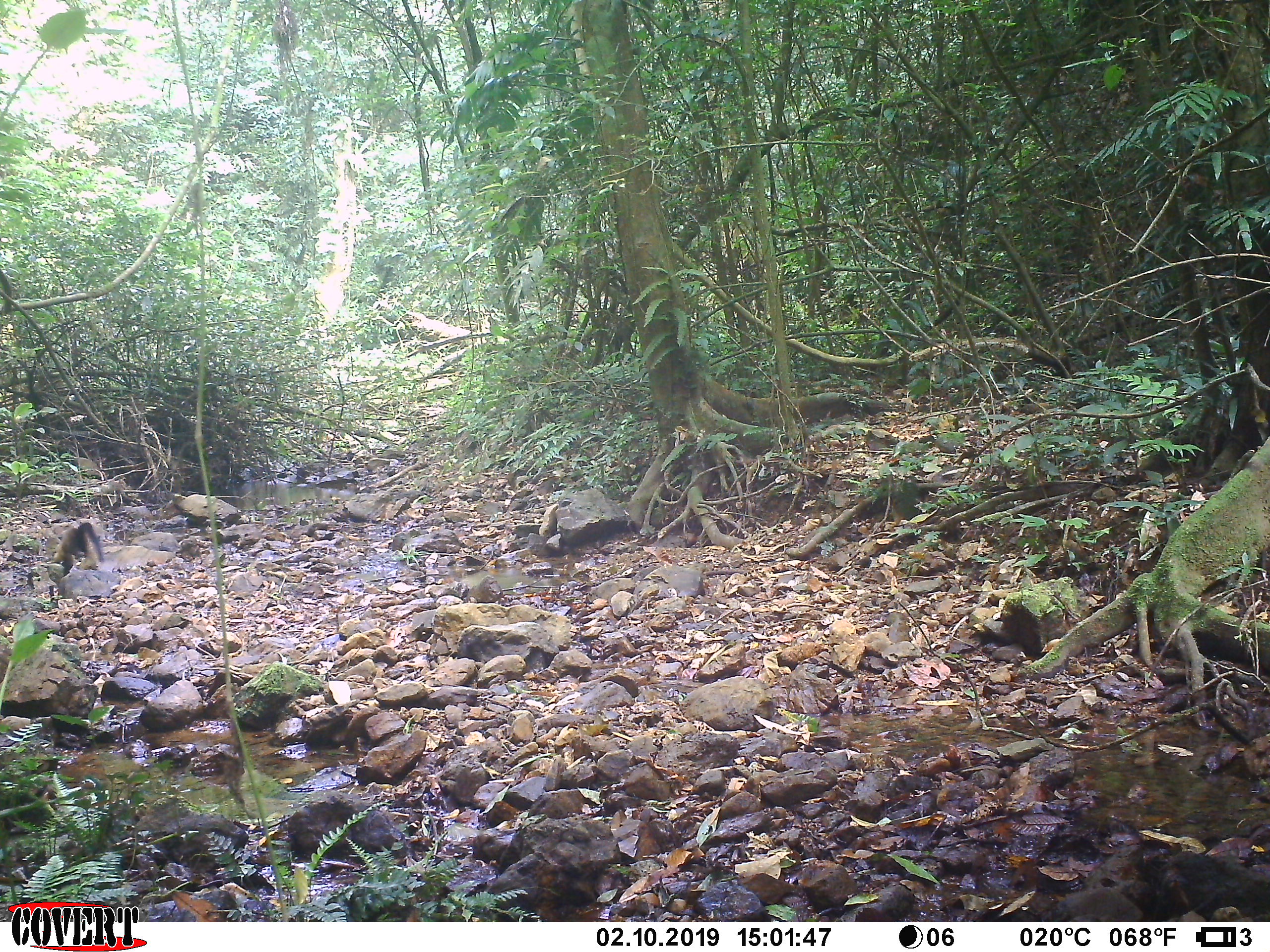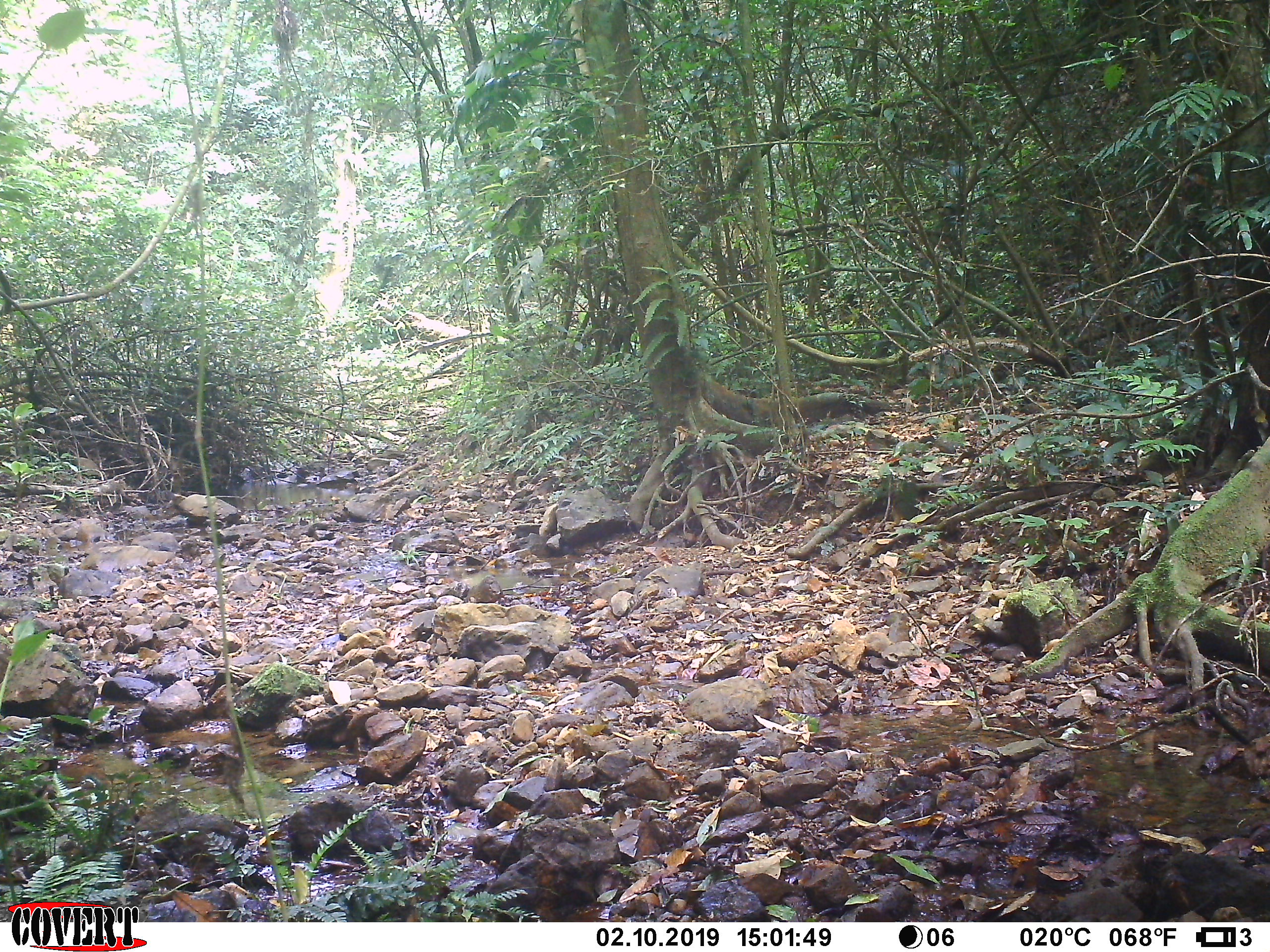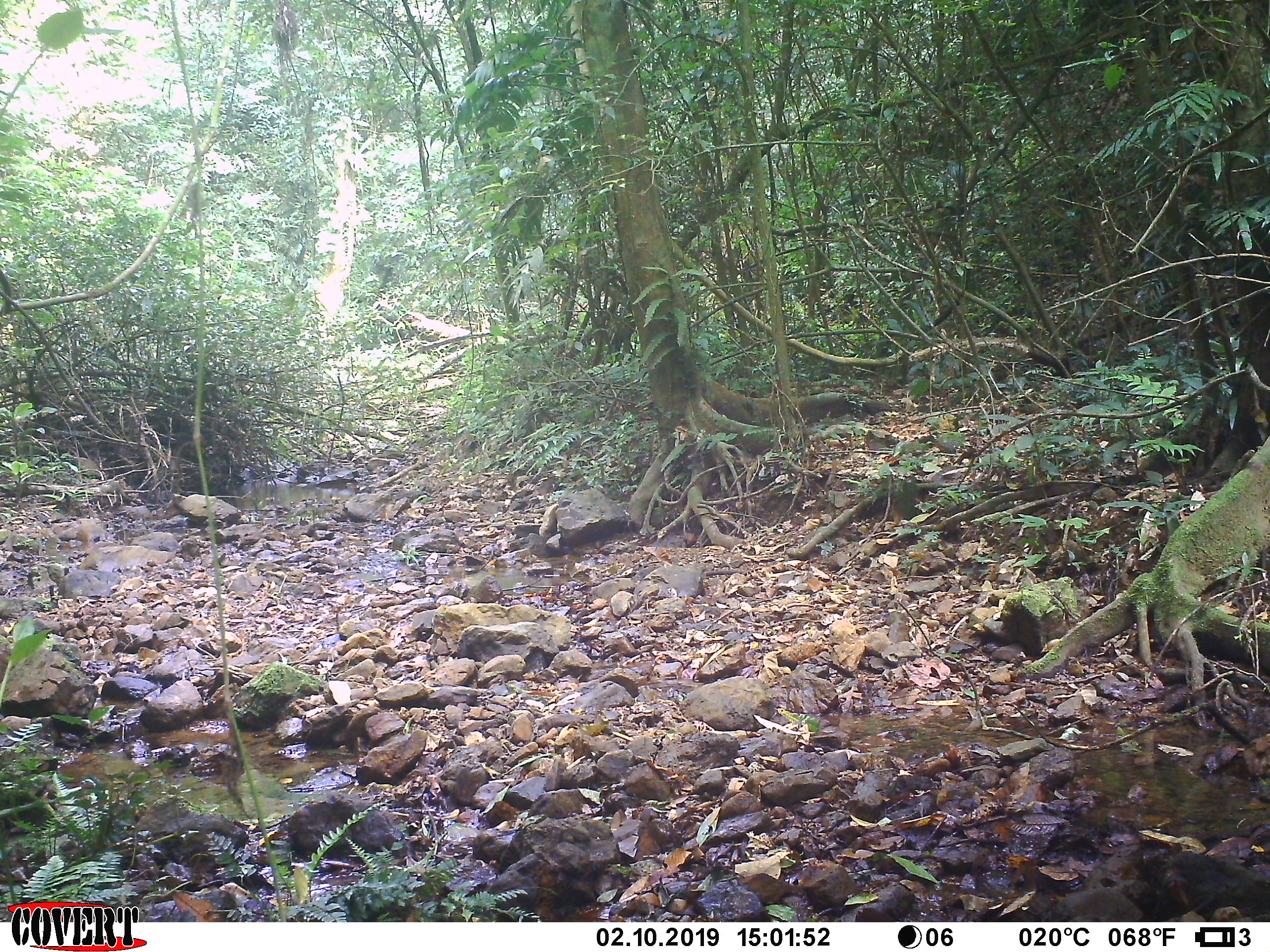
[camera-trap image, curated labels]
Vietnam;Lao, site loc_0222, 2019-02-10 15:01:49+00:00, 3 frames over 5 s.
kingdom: Animalia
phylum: Chordata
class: Mammalia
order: Carnivora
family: Mustelidae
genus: Martes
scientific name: Martes flavigula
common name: yellow-throated marten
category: yellow throated marten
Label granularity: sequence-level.